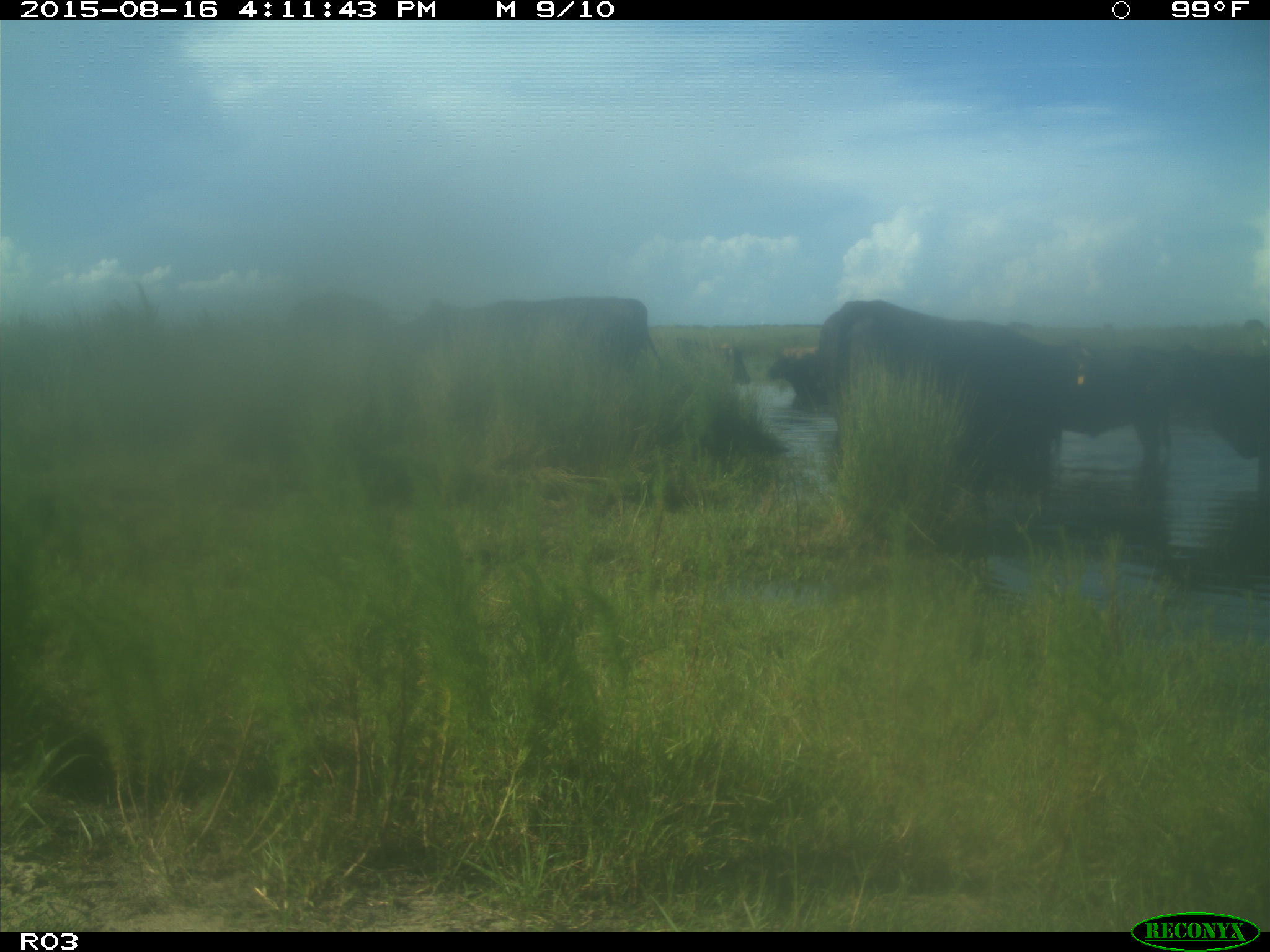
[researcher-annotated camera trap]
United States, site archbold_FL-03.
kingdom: Animalia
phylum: Chordata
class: Mammalia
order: Artiodactyla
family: Bovidae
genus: Bos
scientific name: Bos taurus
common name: domestic cow